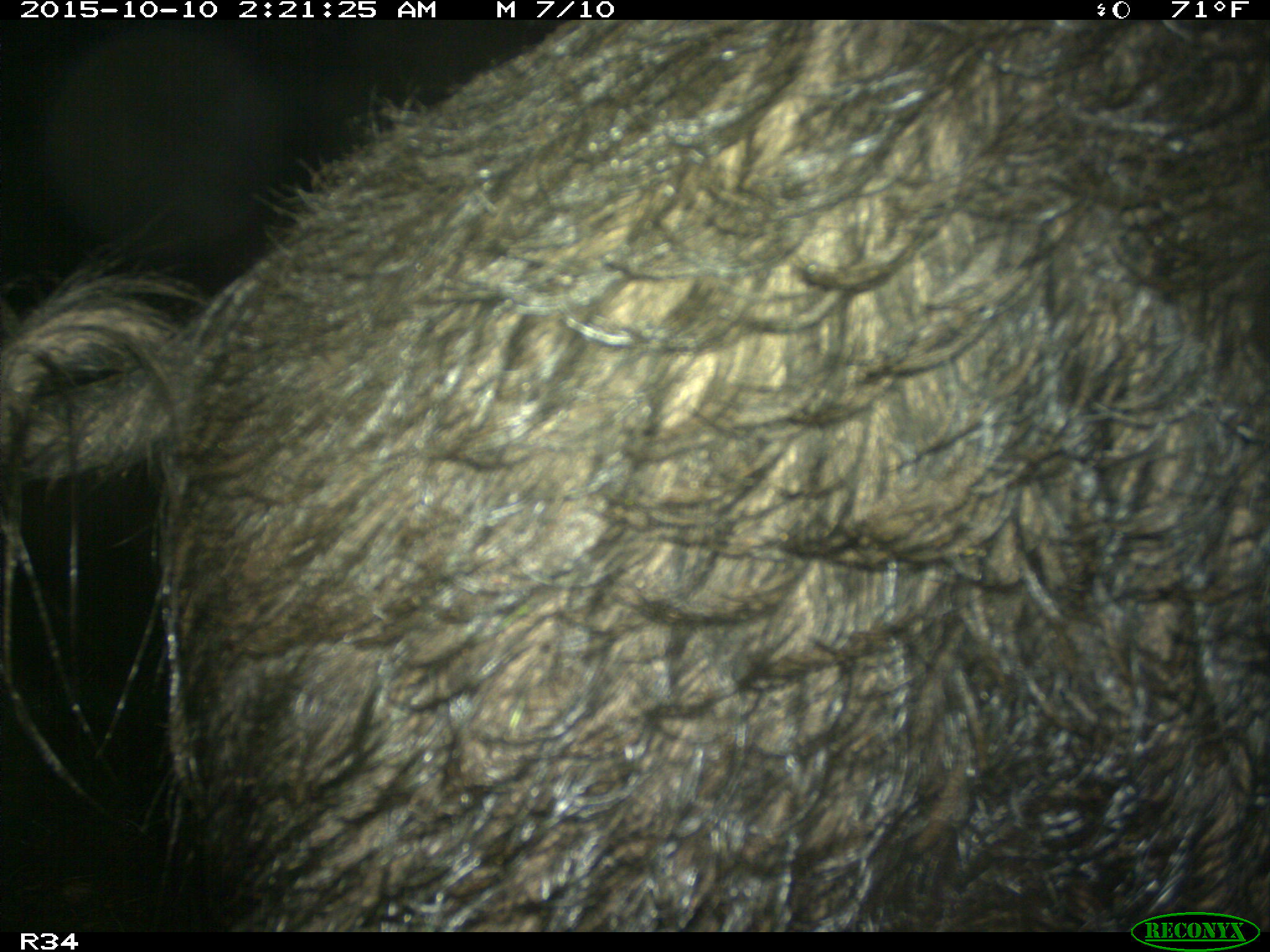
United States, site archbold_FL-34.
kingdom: Animalia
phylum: Chordata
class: Mammalia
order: Artiodactyla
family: Suidae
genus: Sus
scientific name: Sus scrofa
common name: wild boar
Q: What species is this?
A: Sus scrofa (wild boar).